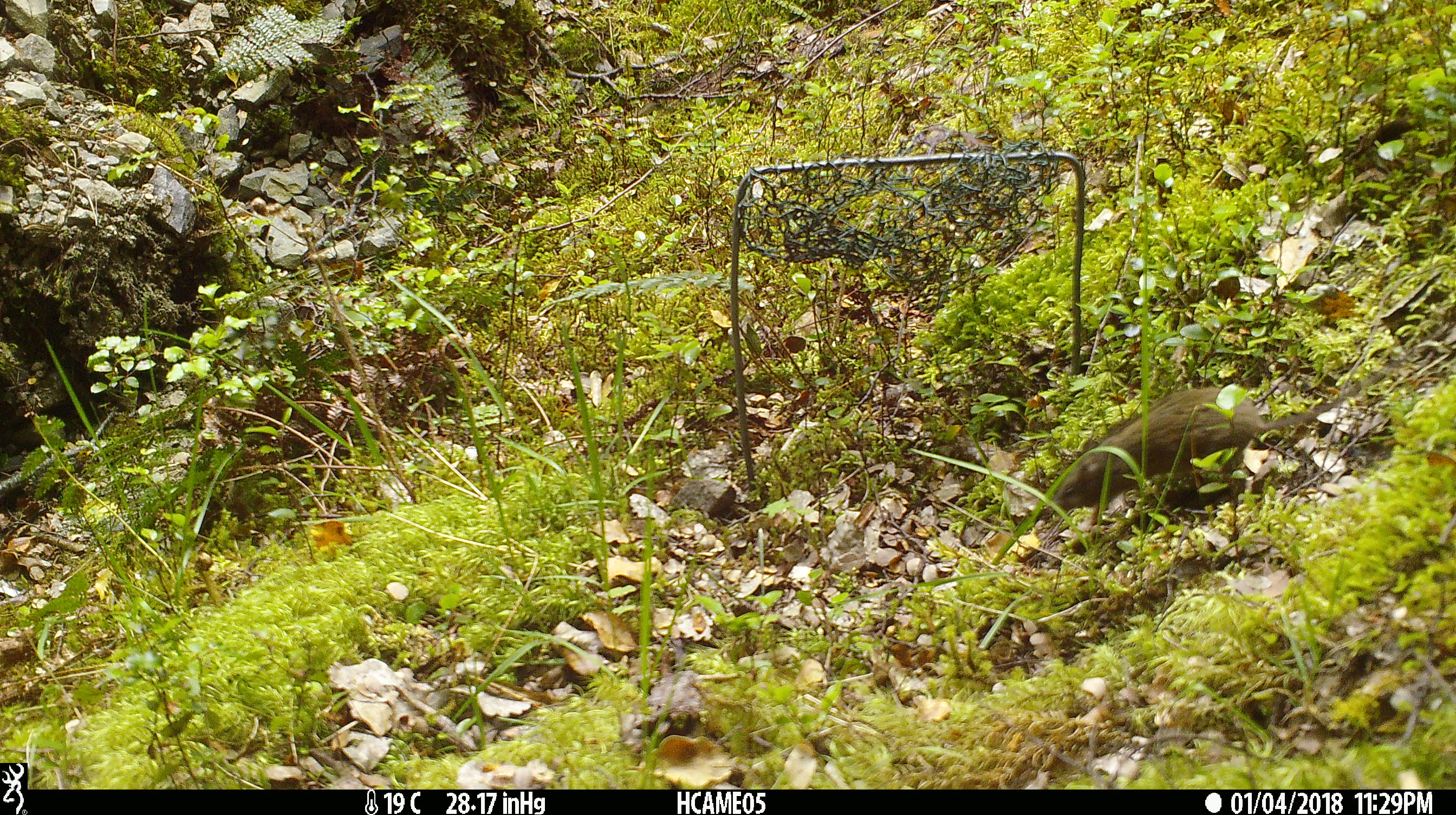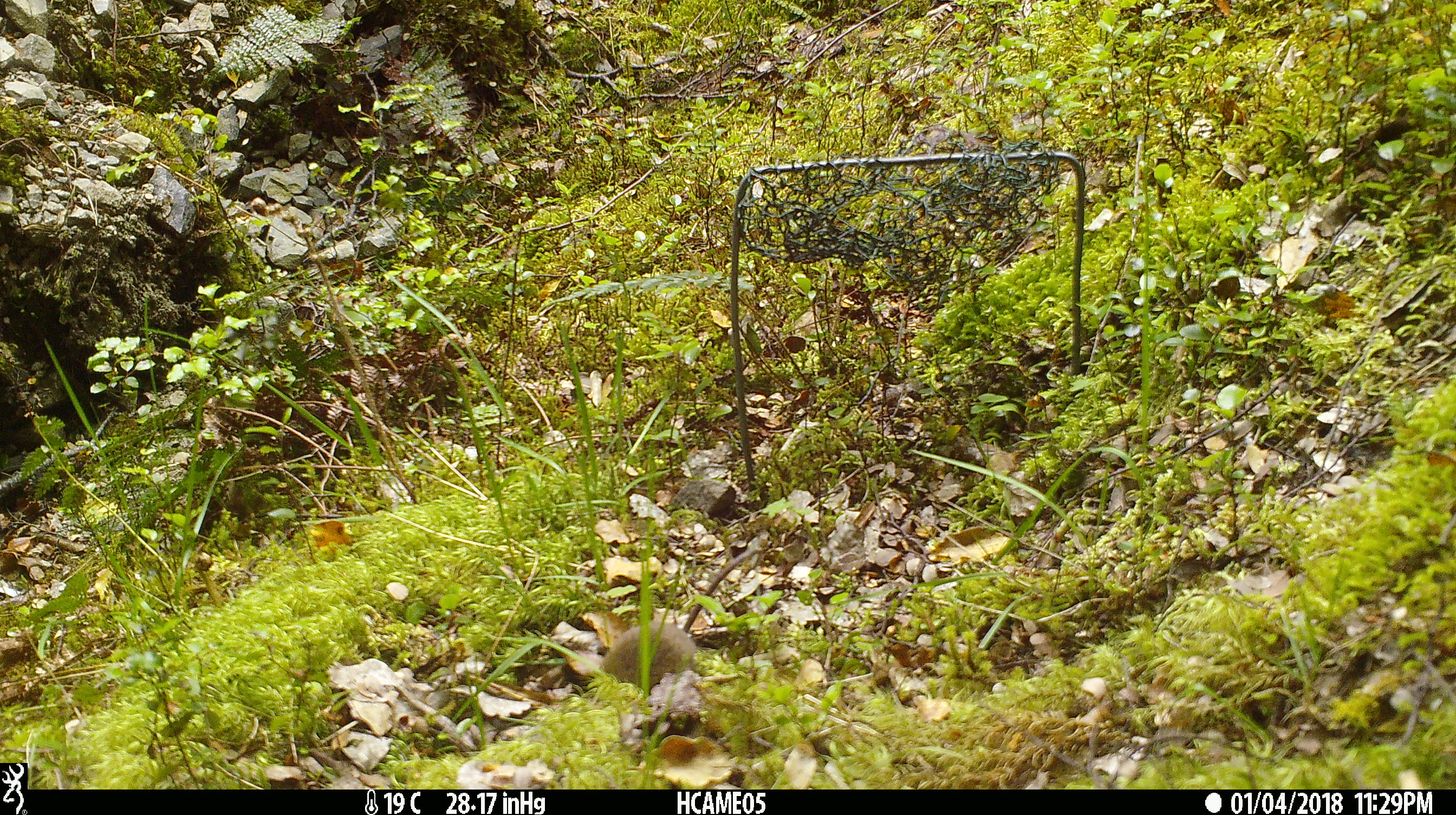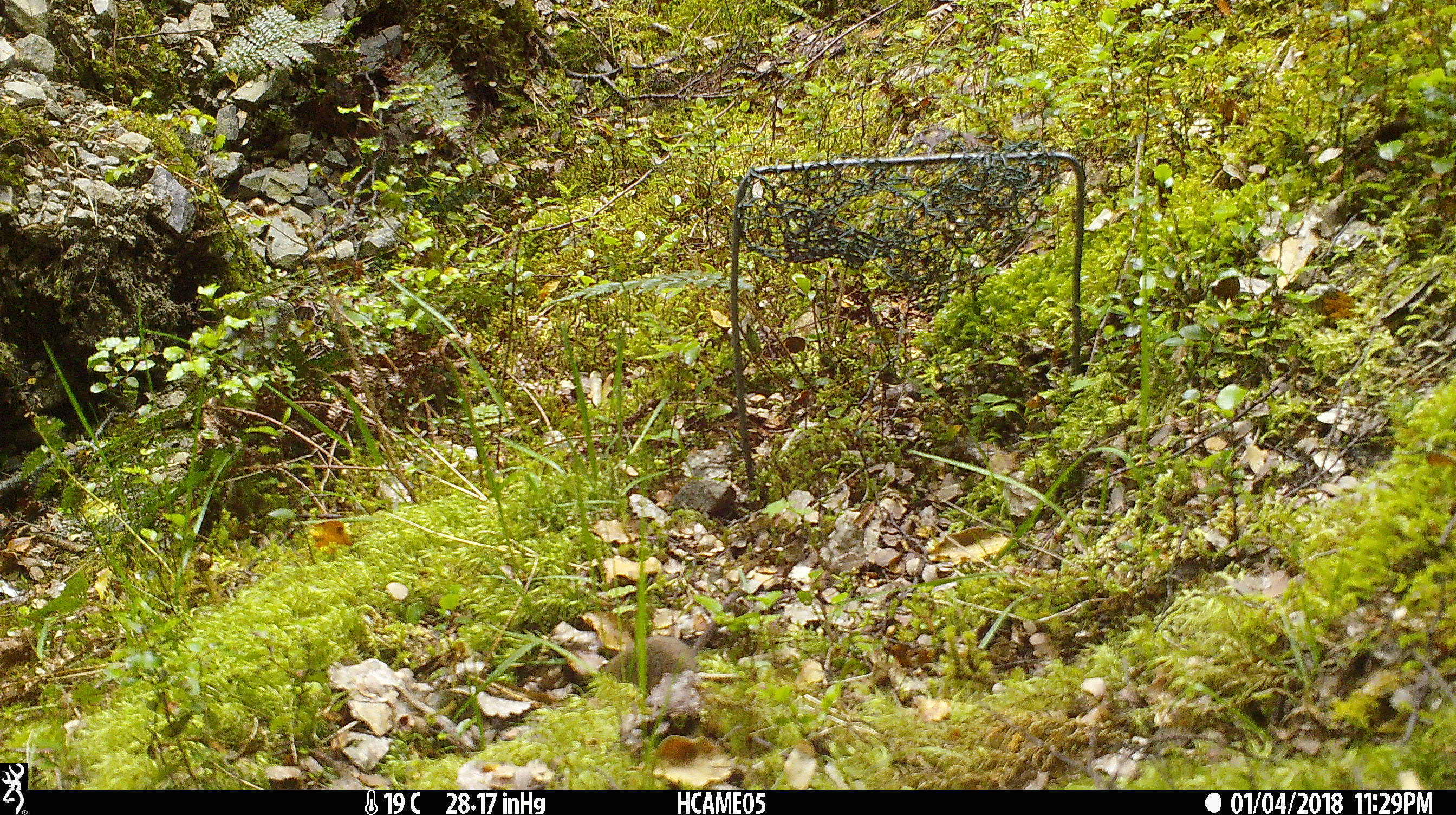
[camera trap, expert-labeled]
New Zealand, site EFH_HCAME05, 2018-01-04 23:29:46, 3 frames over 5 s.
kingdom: Animalia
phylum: Chordata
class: Mammalia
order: Rodentia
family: Muridae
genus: Mus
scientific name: Mus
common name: mouse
Mouse (Mus).